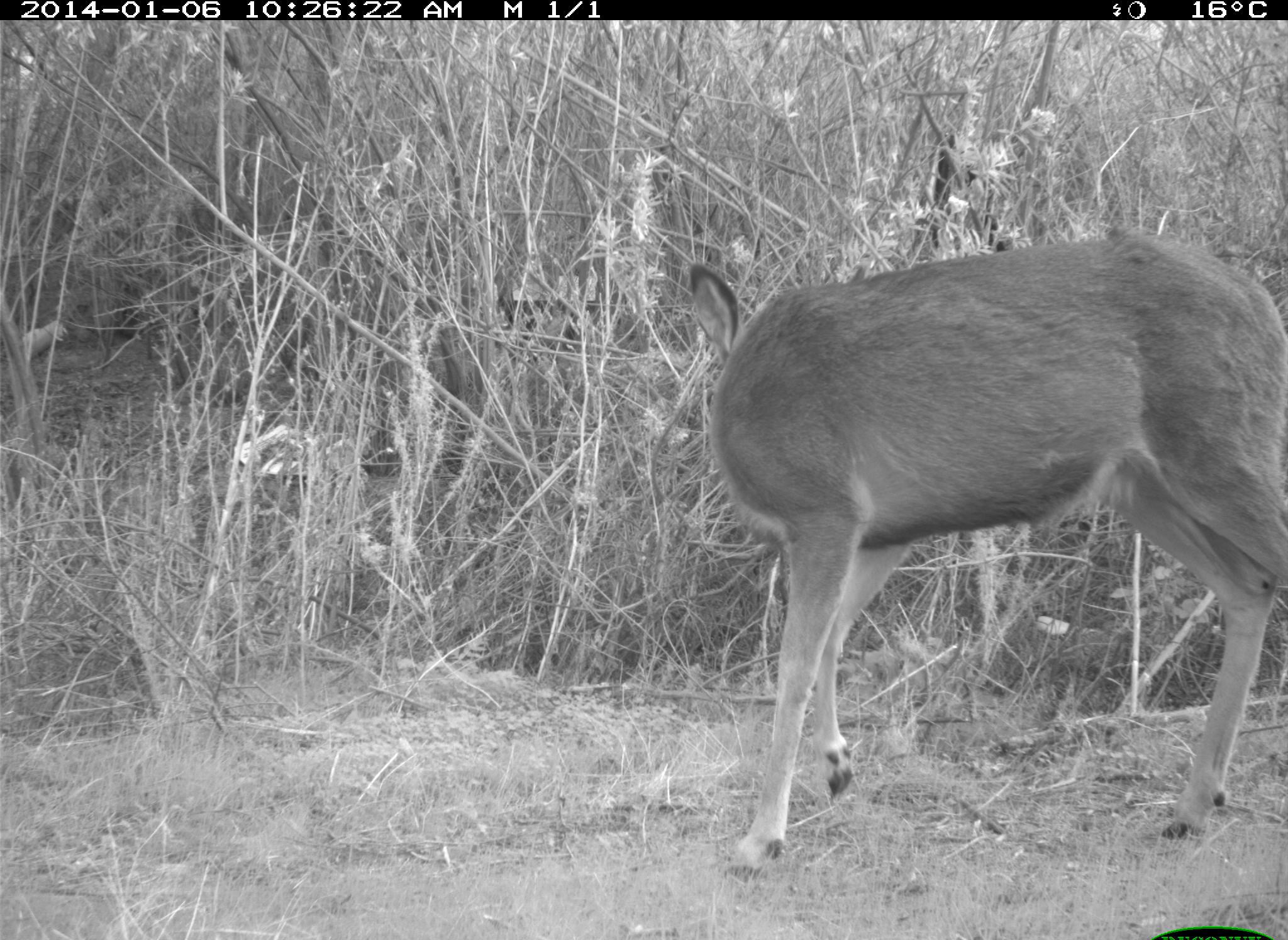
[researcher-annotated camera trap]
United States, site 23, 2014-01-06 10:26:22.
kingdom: Animalia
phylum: Chordata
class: Mammalia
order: Artiodactyla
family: Cervidae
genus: Odocoileus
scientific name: Odocoileus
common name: deer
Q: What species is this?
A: Deer (Odocoileus).